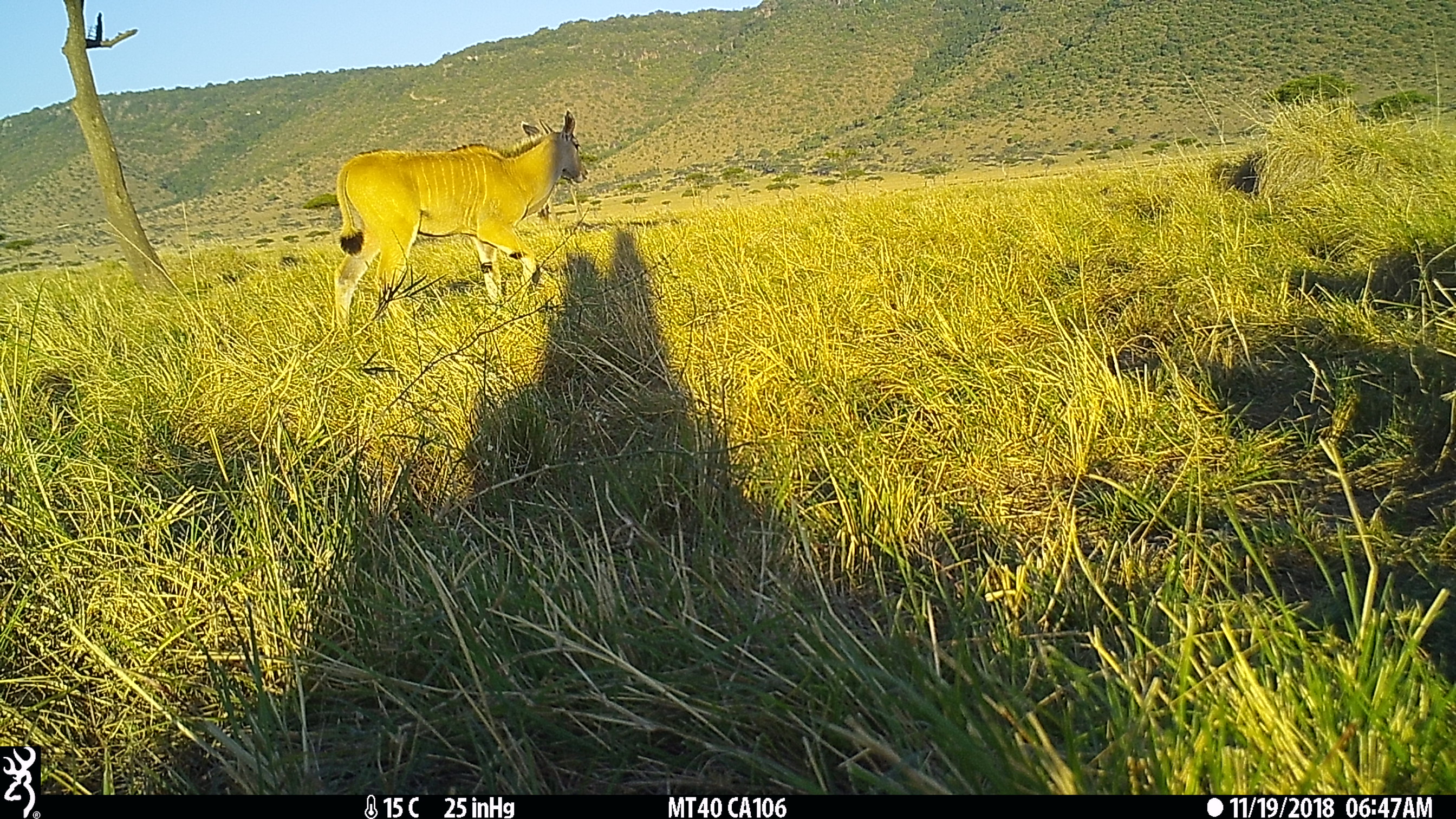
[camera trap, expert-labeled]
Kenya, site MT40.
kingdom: Animalia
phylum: Chordata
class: Mammalia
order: Artiodactyla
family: Bovidae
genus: Tragelaphus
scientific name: Tragelaphus oryx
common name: eland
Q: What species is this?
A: Eland (Tragelaphus oryx).